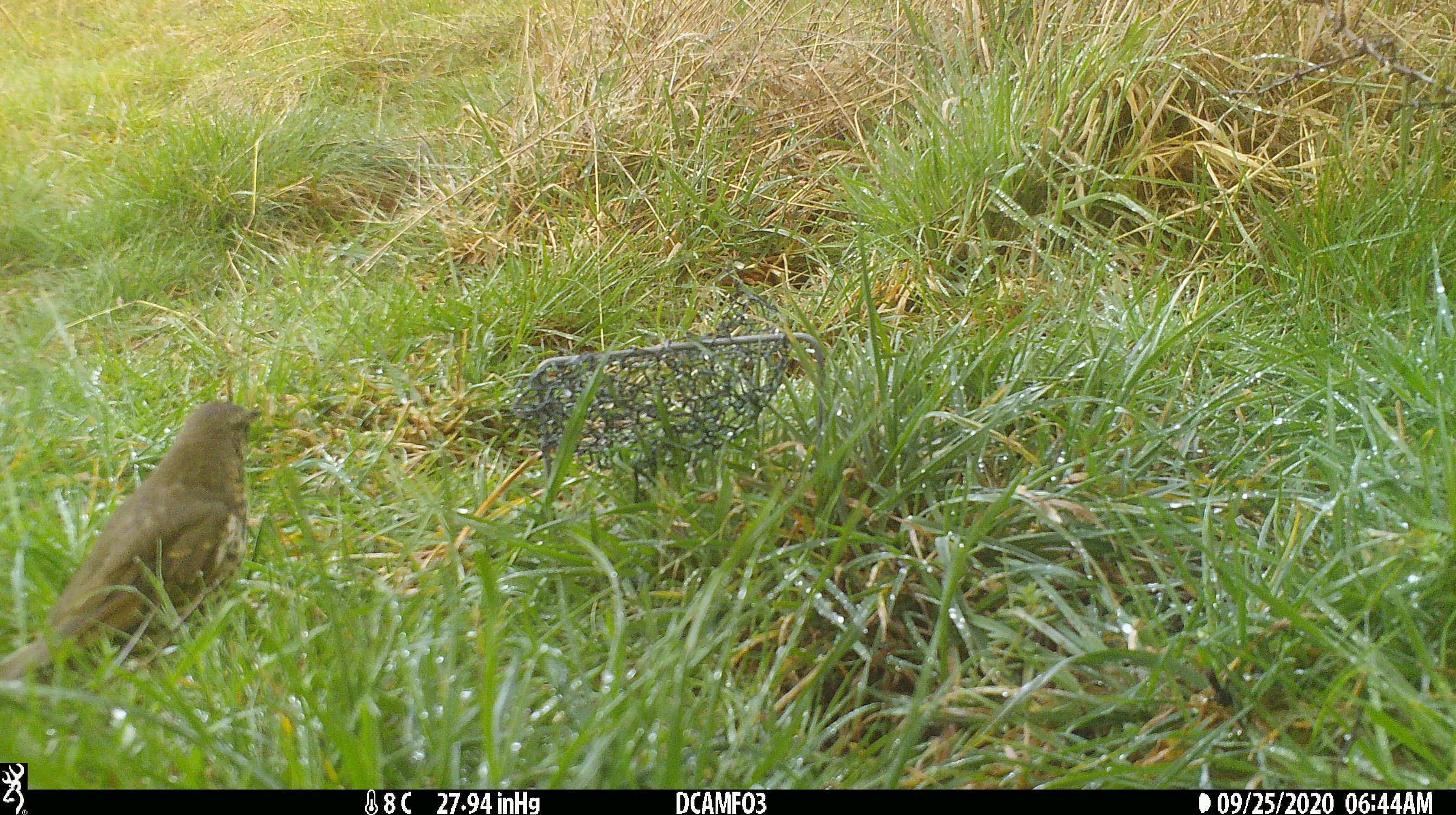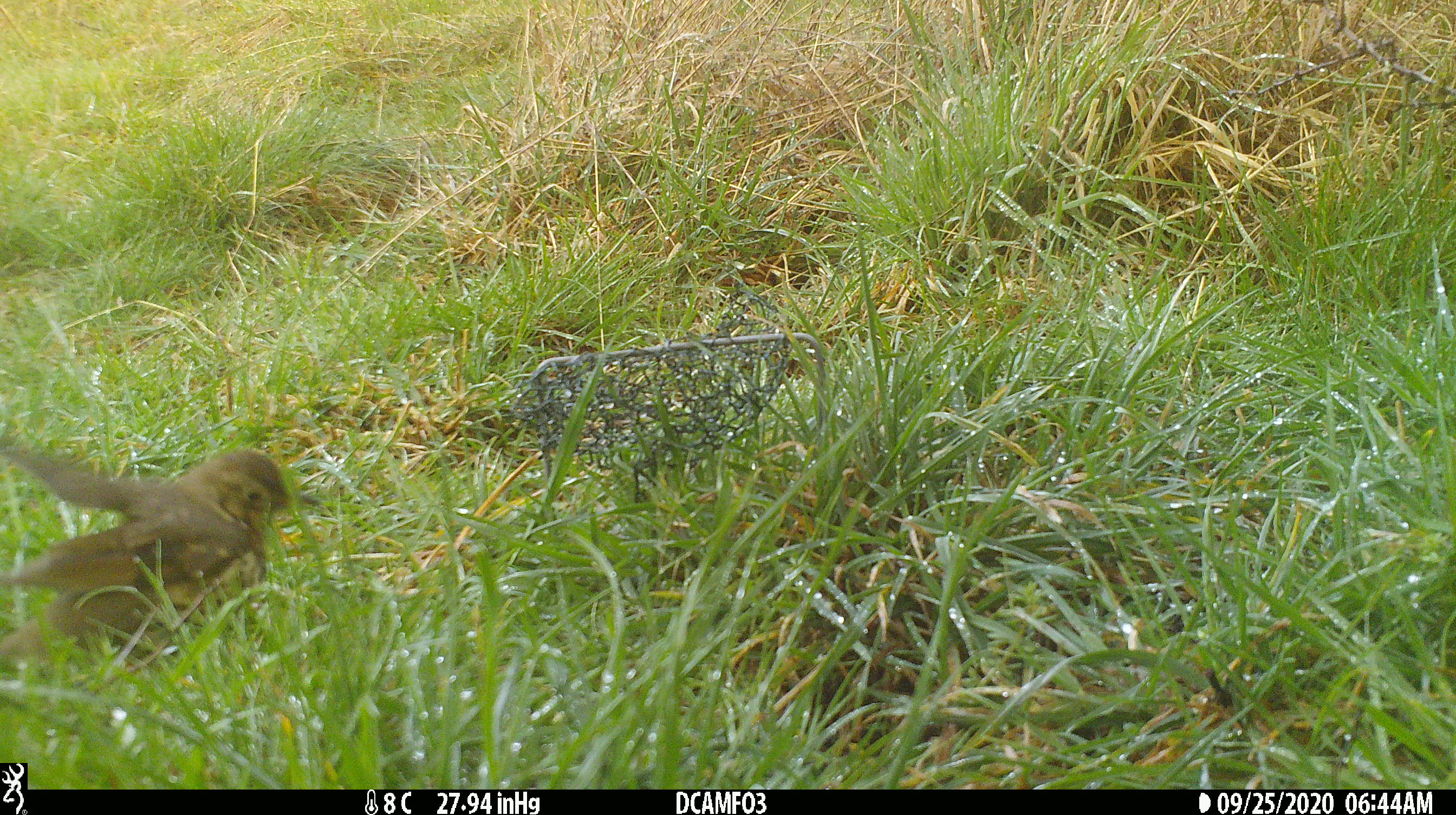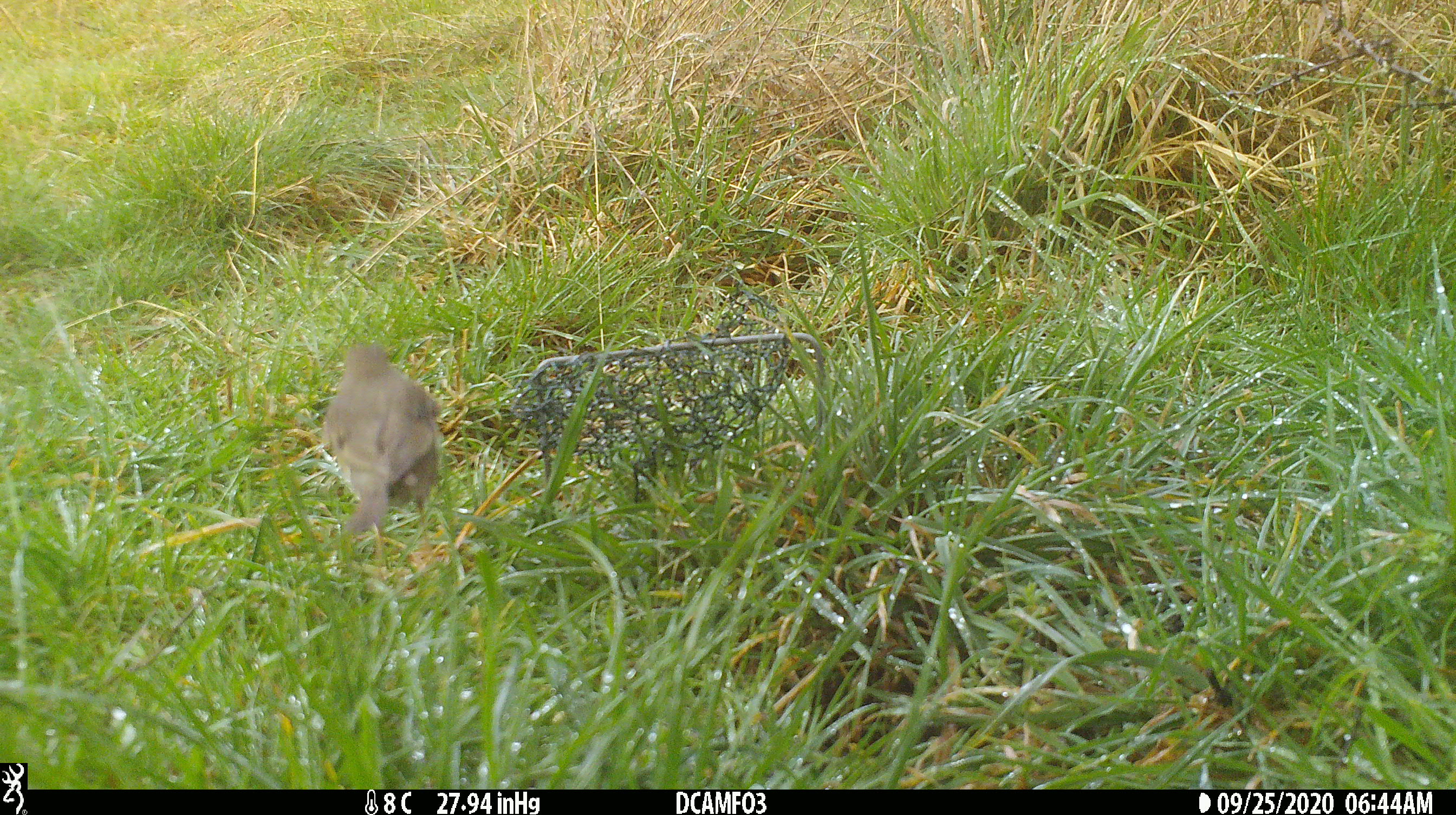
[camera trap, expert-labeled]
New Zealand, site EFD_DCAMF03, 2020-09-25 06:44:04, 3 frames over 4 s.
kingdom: Animalia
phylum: Chordata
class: Aves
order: Passeriformes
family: Turdidae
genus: Turdus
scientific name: Turdus philomelos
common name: song thrush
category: thrush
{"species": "thrush (song thrush) (Turdus philomelos)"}